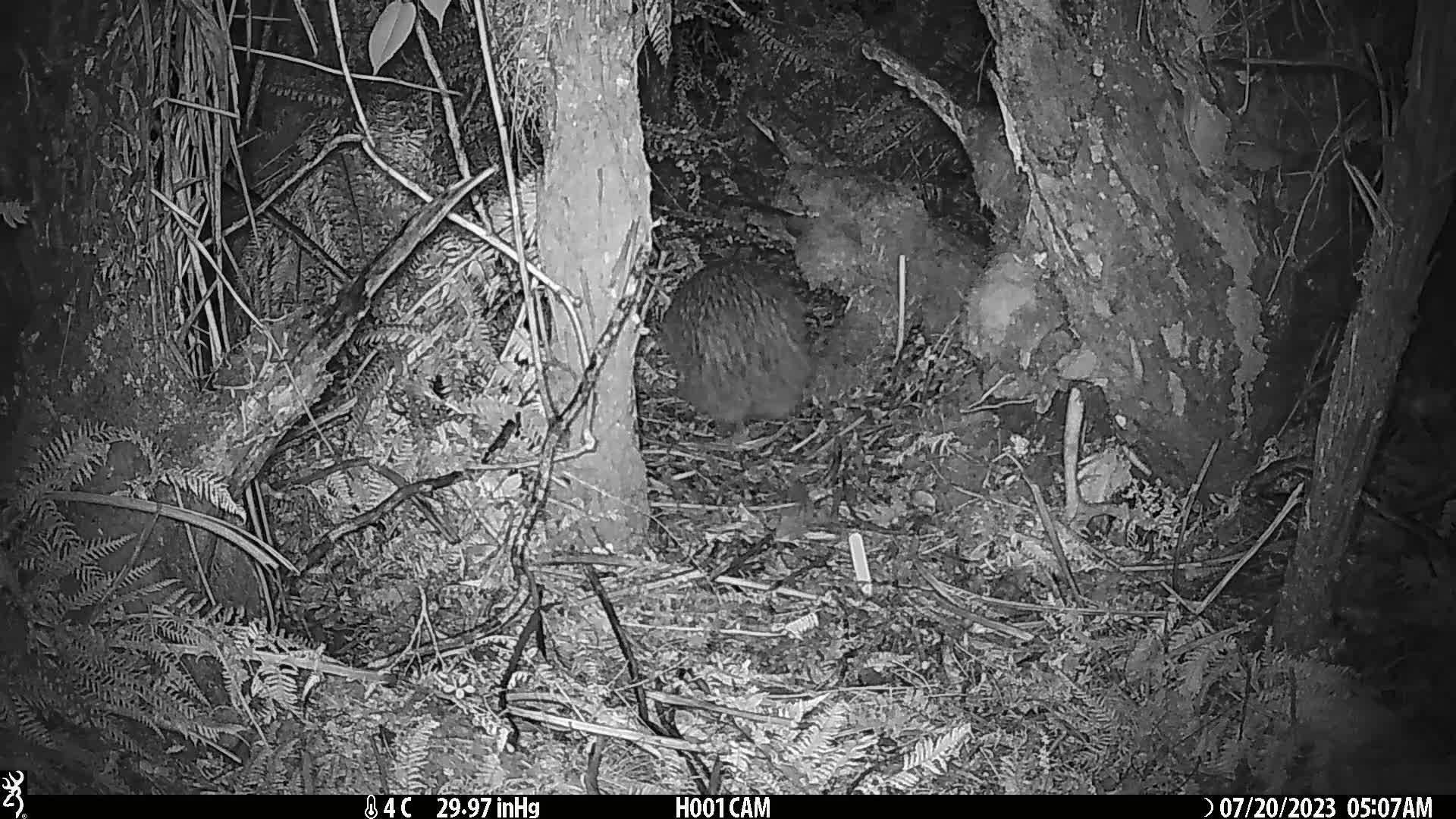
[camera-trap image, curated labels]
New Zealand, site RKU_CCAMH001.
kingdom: Animalia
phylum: Chordata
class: Aves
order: Apterygiformes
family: Apterygidae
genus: Apteryx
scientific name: Apteryx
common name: kiwi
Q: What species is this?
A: Kiwi (Apteryx).